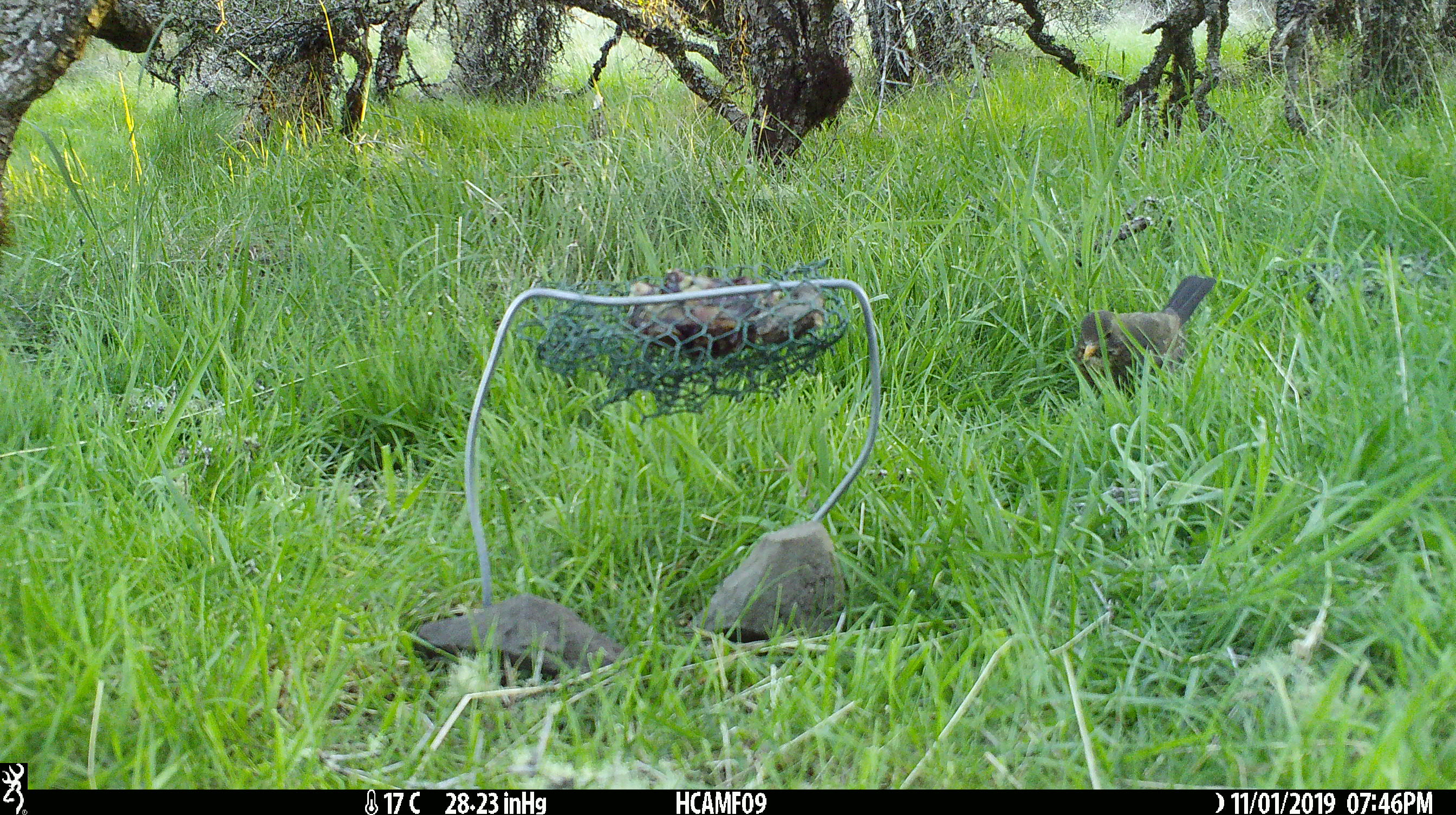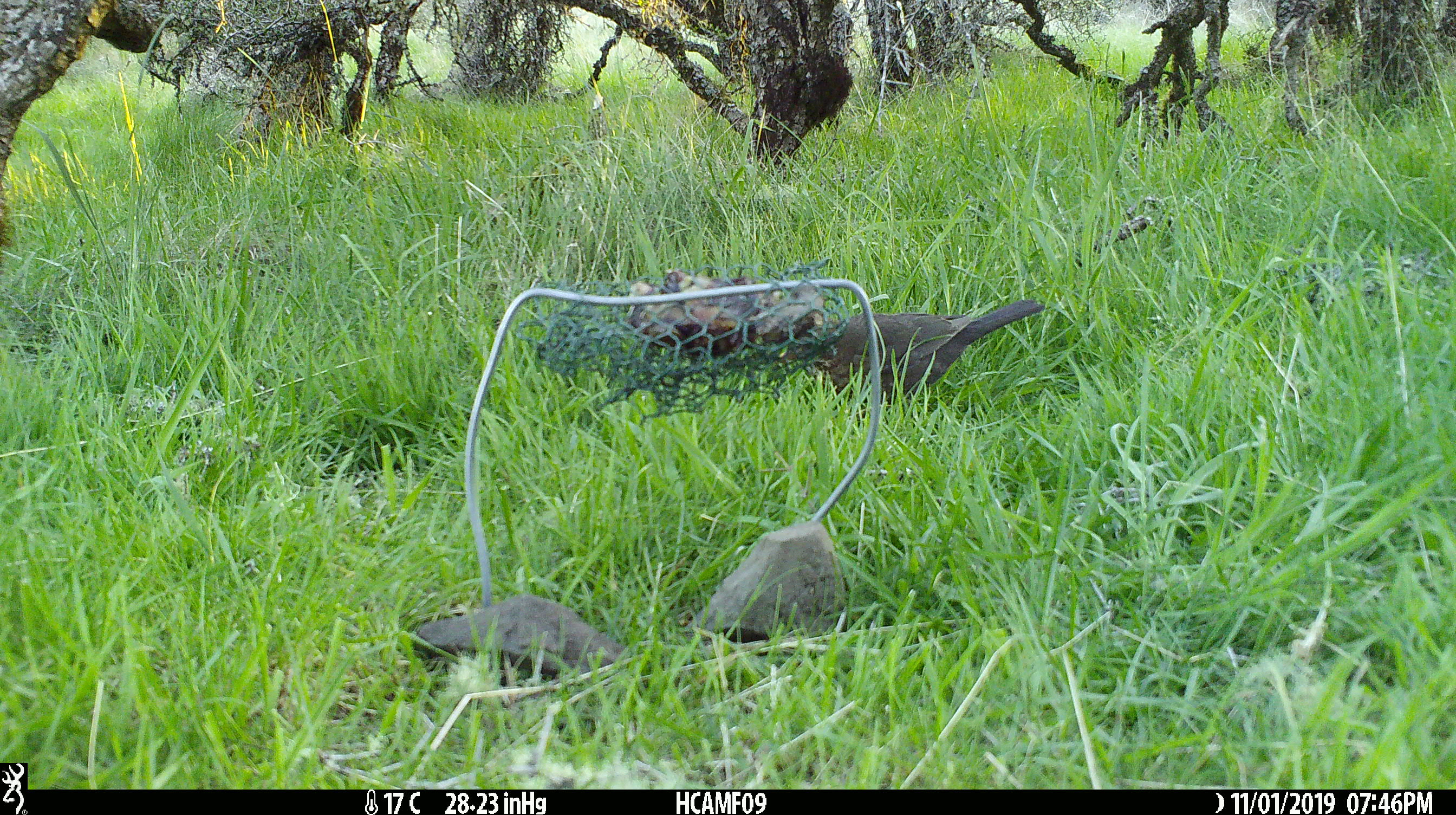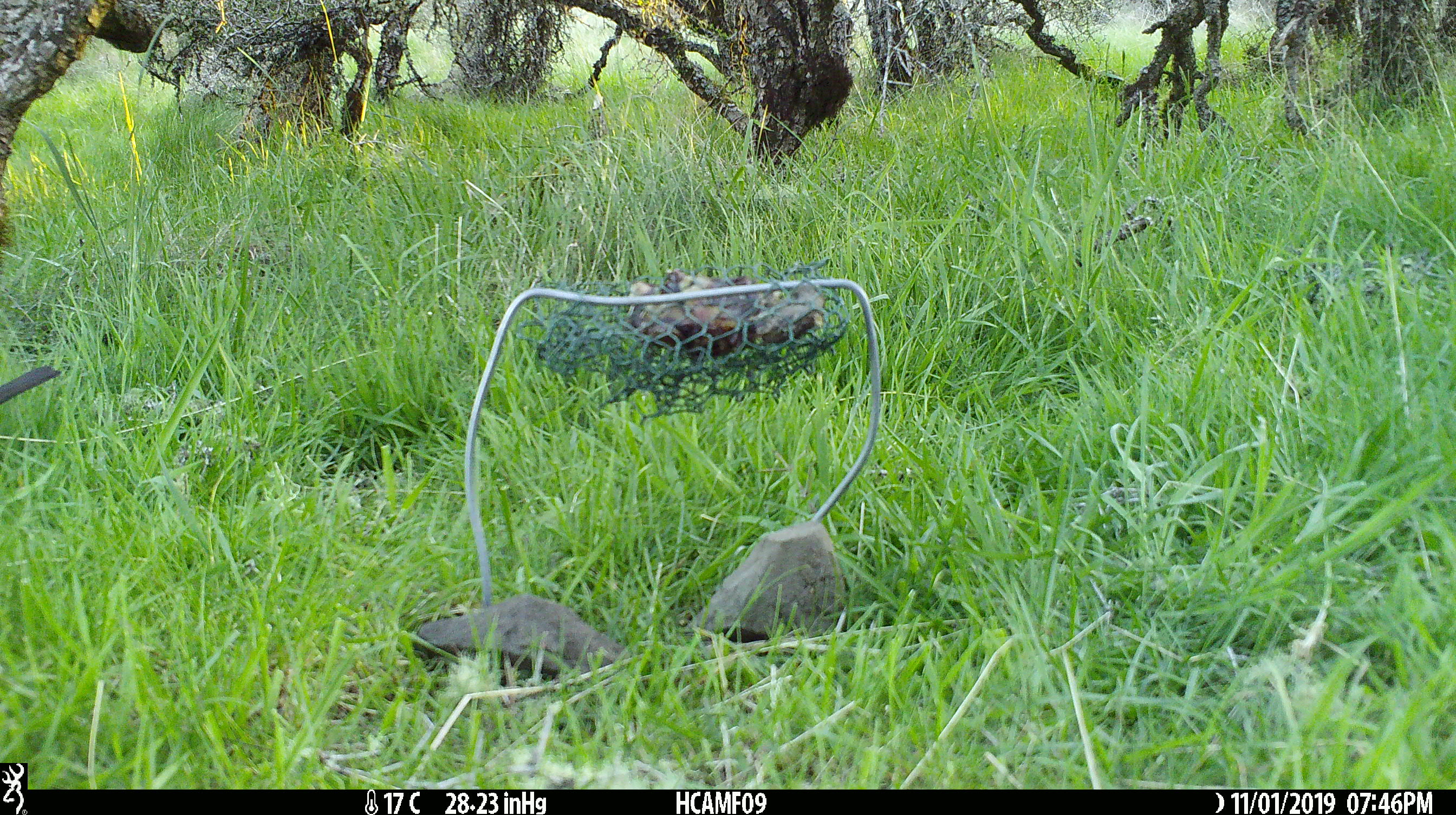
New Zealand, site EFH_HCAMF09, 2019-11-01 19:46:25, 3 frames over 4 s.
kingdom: Animalia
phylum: Chordata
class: Aves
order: Passeriformes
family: Turdidae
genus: Turdus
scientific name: Turdus philomelos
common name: song thrush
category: thrush